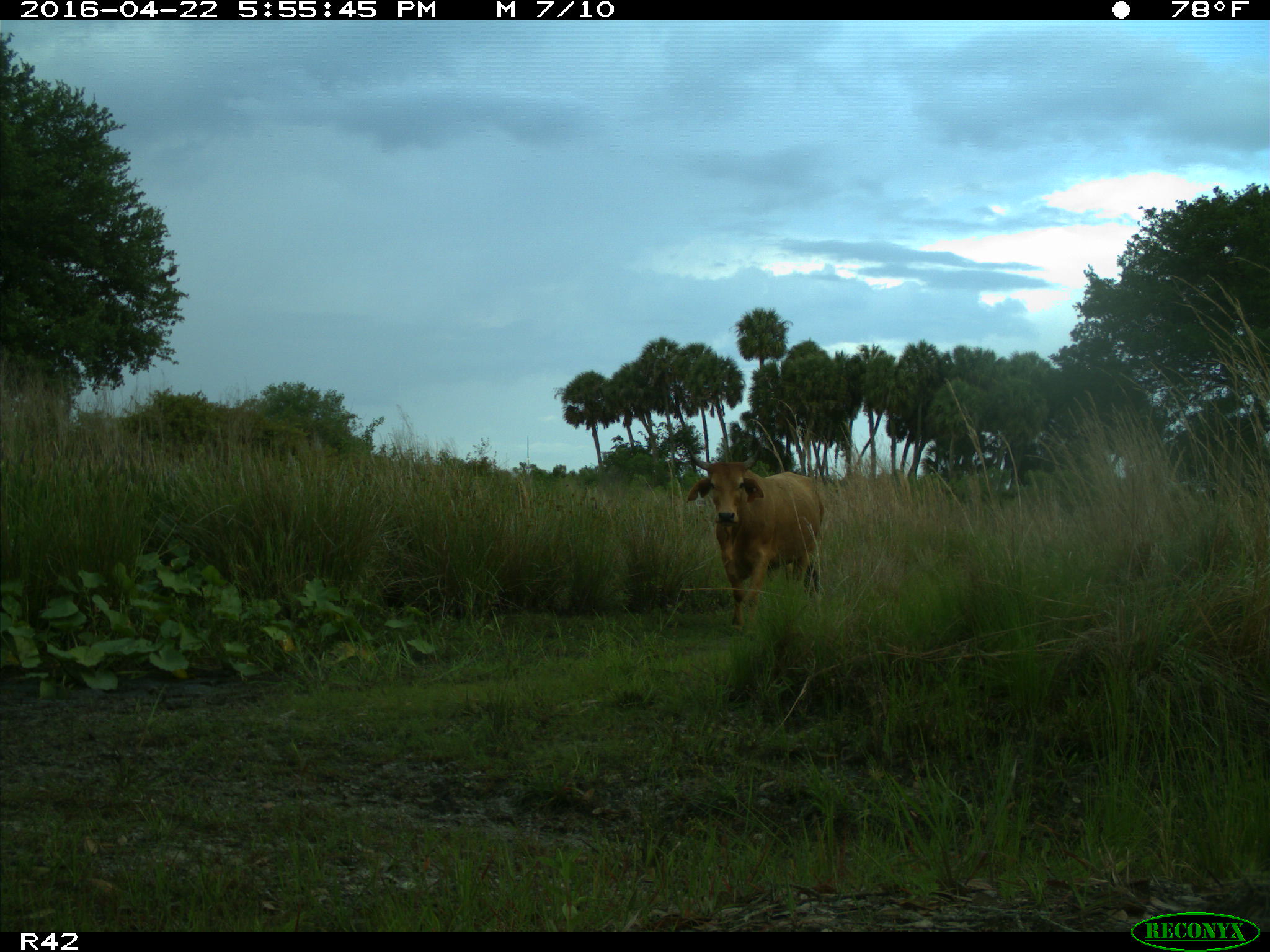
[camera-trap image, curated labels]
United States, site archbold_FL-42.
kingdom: Animalia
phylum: Chordata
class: Mammalia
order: Artiodactyla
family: Bovidae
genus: Bos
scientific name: Bos taurus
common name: domestic cow